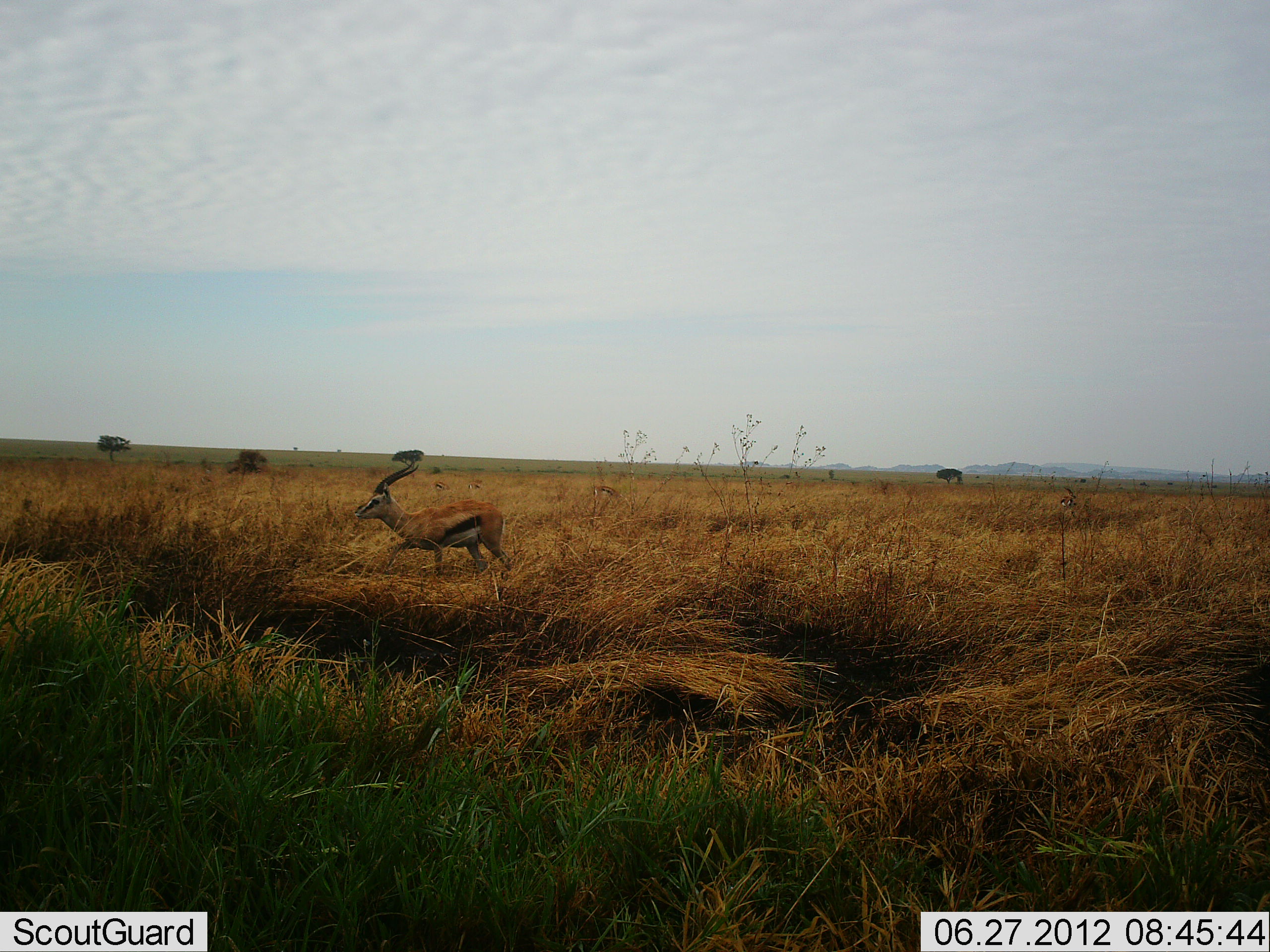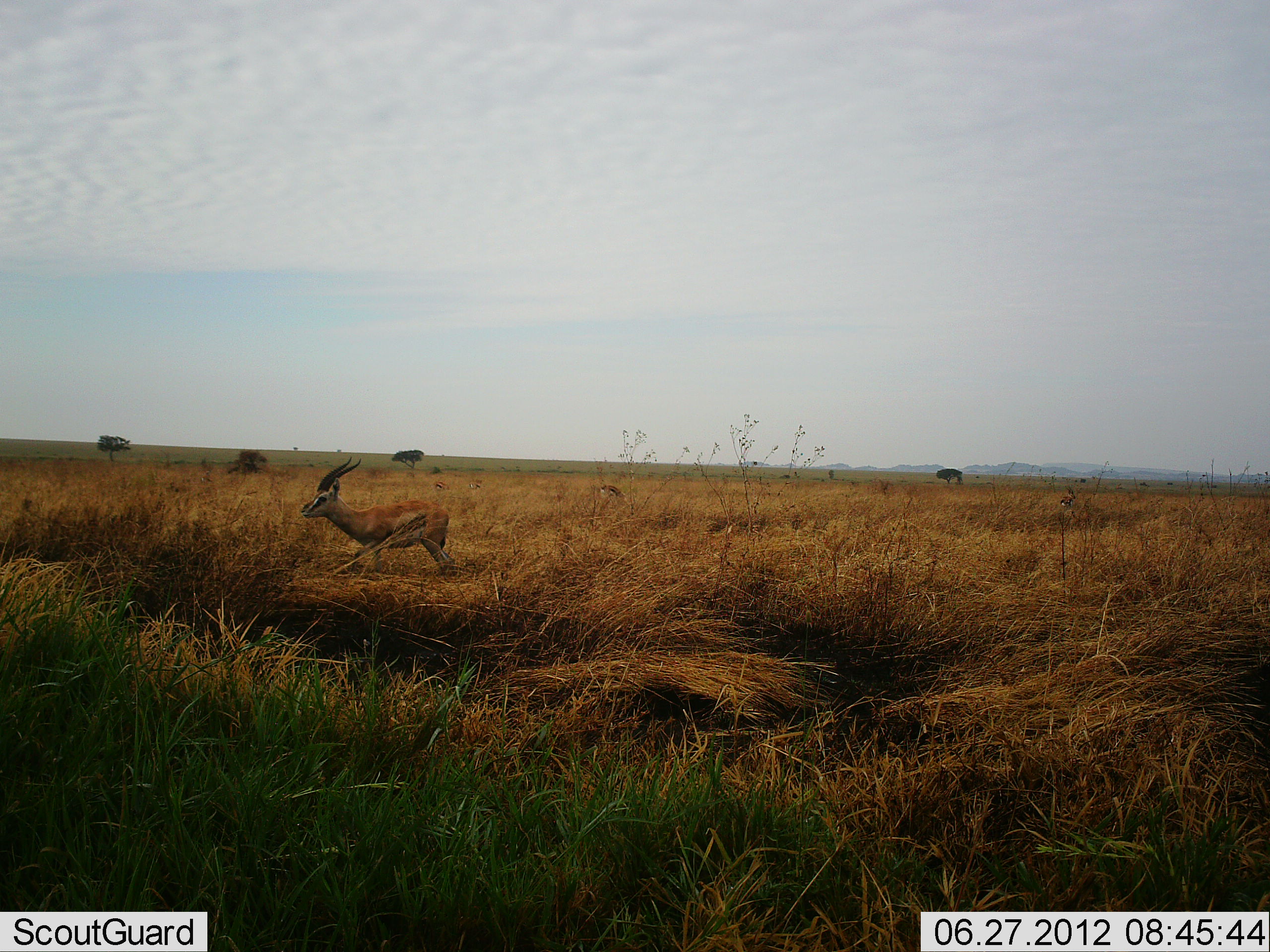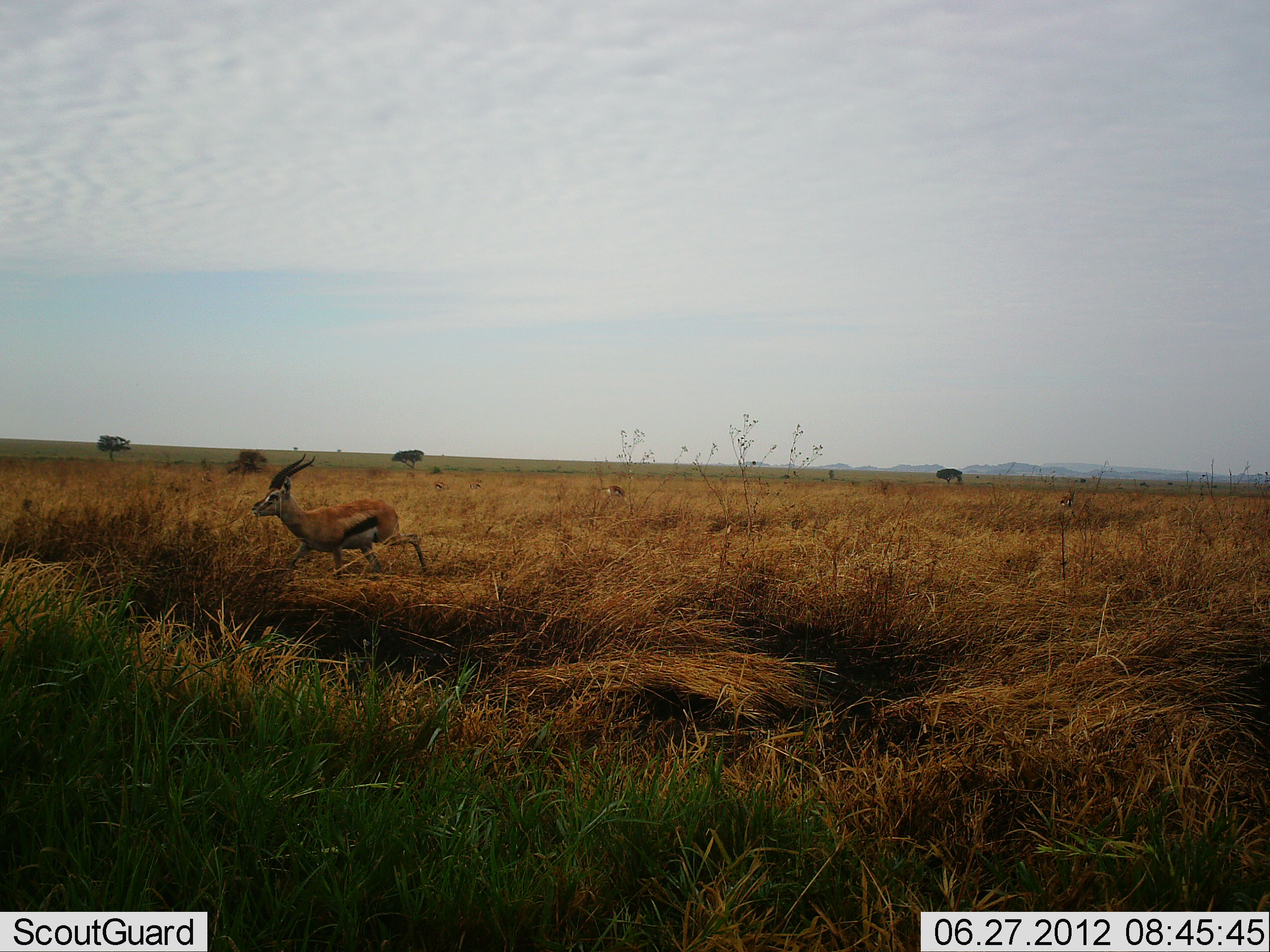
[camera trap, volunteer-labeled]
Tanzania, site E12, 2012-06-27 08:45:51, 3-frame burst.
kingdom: Animalia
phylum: Chordata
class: Mammalia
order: Artiodactyla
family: Bovidae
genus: Eudorcas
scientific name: Eudorcas thomsonii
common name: thomson's gazelle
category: gazellethomsons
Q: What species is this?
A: Gazellethomsons (thomson's gazelle) (Eudorcas thomsonii).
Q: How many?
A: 2.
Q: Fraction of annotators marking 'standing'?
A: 0%.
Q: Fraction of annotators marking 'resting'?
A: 0%.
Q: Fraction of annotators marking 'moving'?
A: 100%.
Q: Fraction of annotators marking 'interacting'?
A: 0%.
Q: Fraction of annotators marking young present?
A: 0%.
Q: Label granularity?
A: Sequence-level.